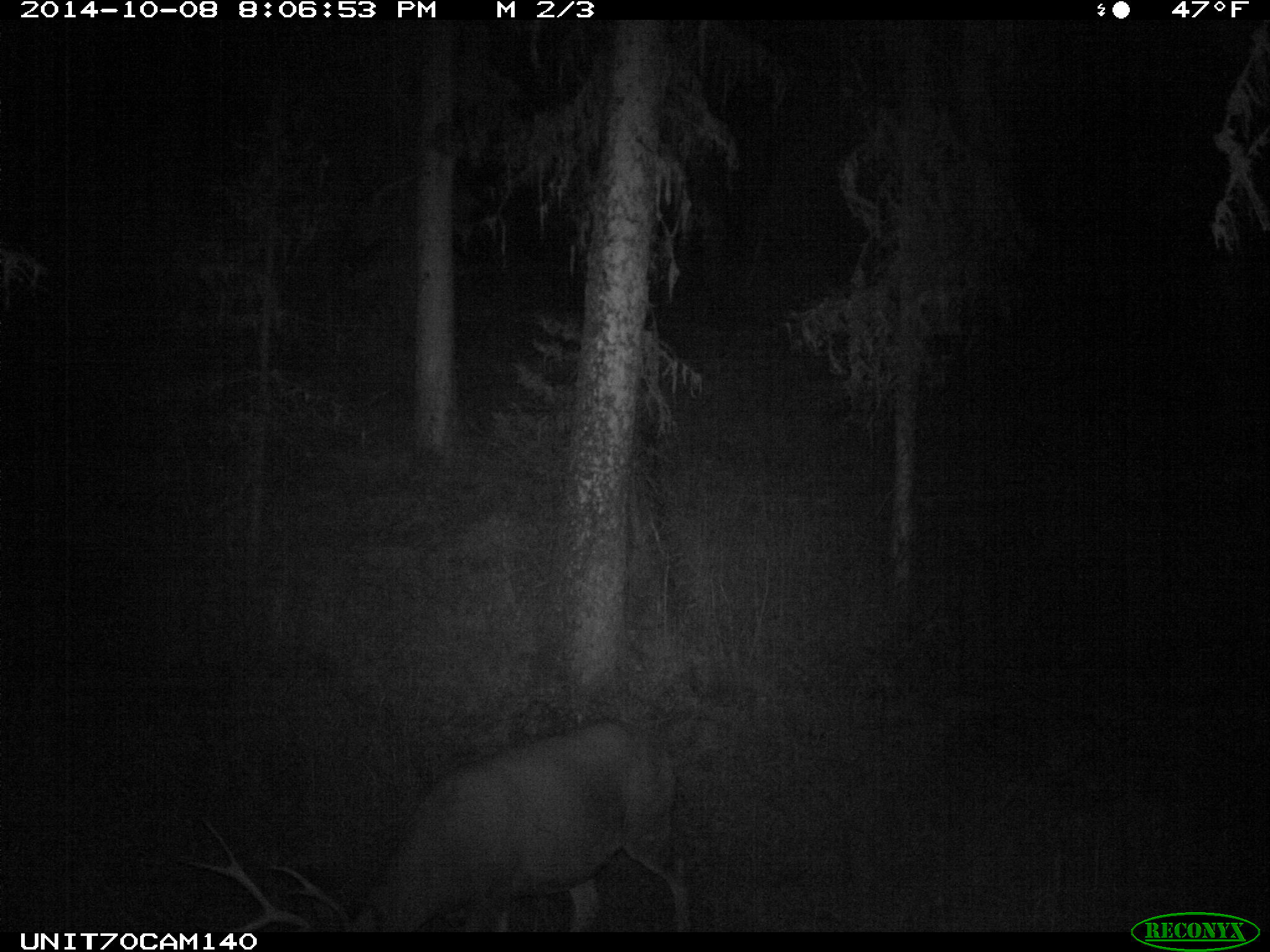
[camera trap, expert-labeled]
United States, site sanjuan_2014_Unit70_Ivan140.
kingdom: Animalia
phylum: Chordata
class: Mammalia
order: Artiodactyla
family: Cervidae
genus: Odocoileus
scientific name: Odocoileus hemionus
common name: mule deer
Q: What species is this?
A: Odocoileus hemionus (mule deer).